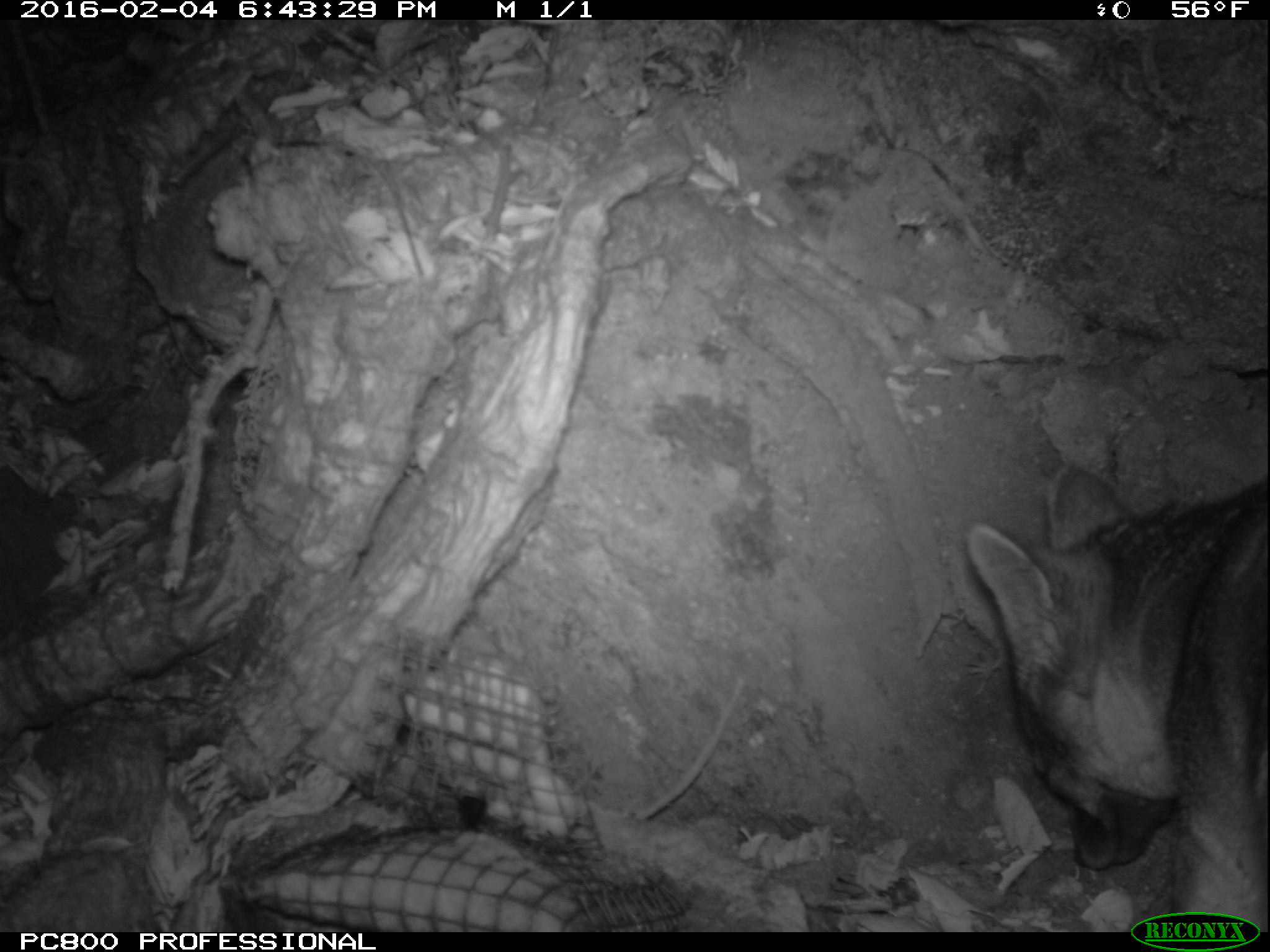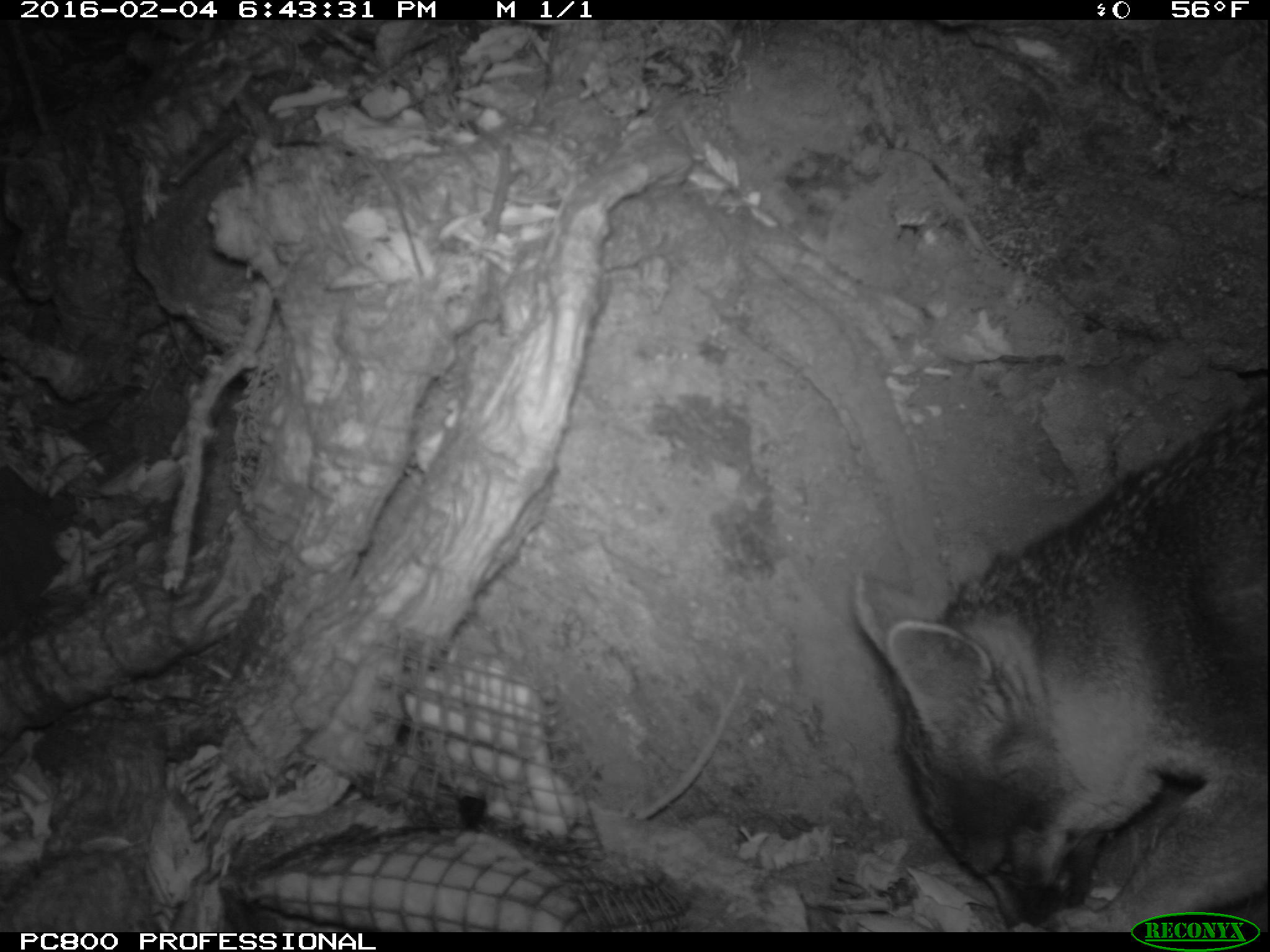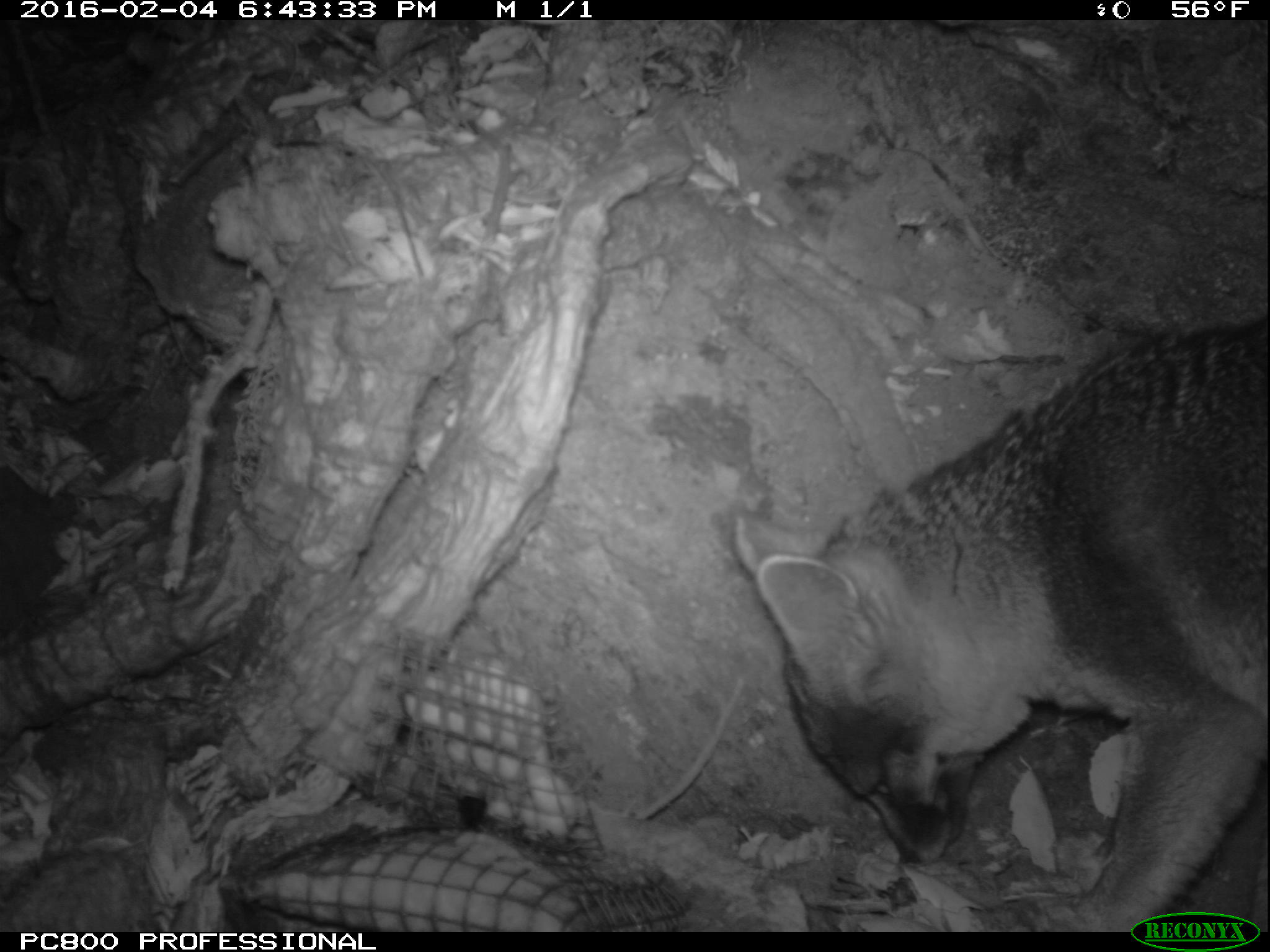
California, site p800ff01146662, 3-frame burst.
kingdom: Animalia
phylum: Chordata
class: Mammalia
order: Carnivora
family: Canidae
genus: Urocyon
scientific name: Urocyon littoralis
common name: island fox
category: fox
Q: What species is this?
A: Fox (island fox) (Urocyon littoralis).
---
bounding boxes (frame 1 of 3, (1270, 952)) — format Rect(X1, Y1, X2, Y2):
fox: Rect(967, 456, 1269, 932)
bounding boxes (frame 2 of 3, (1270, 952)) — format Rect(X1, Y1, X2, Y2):
fox: Rect(856, 387, 1269, 931)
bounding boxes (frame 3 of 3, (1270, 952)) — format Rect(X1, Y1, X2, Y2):
fox: Rect(735, 314, 1268, 932)